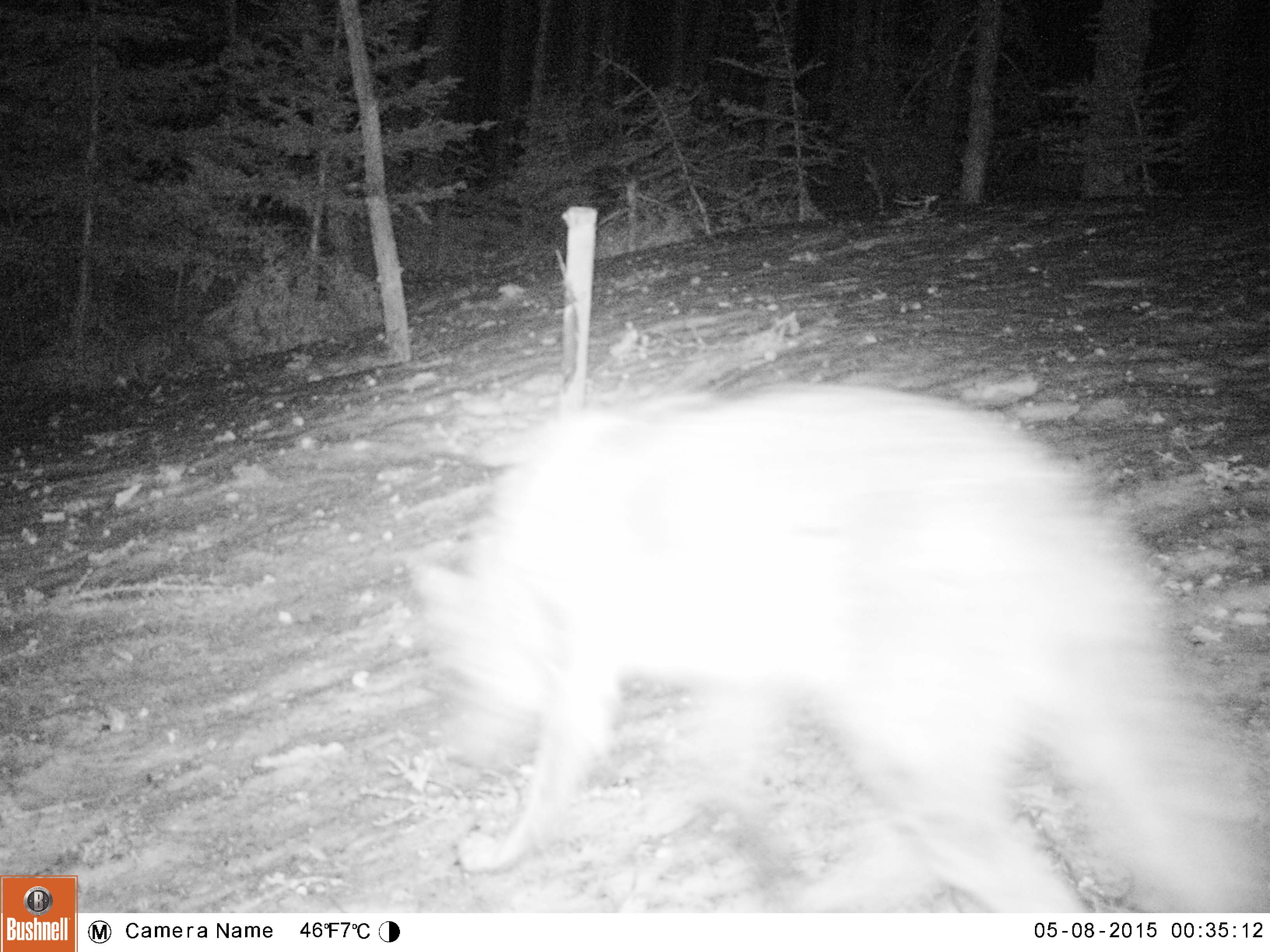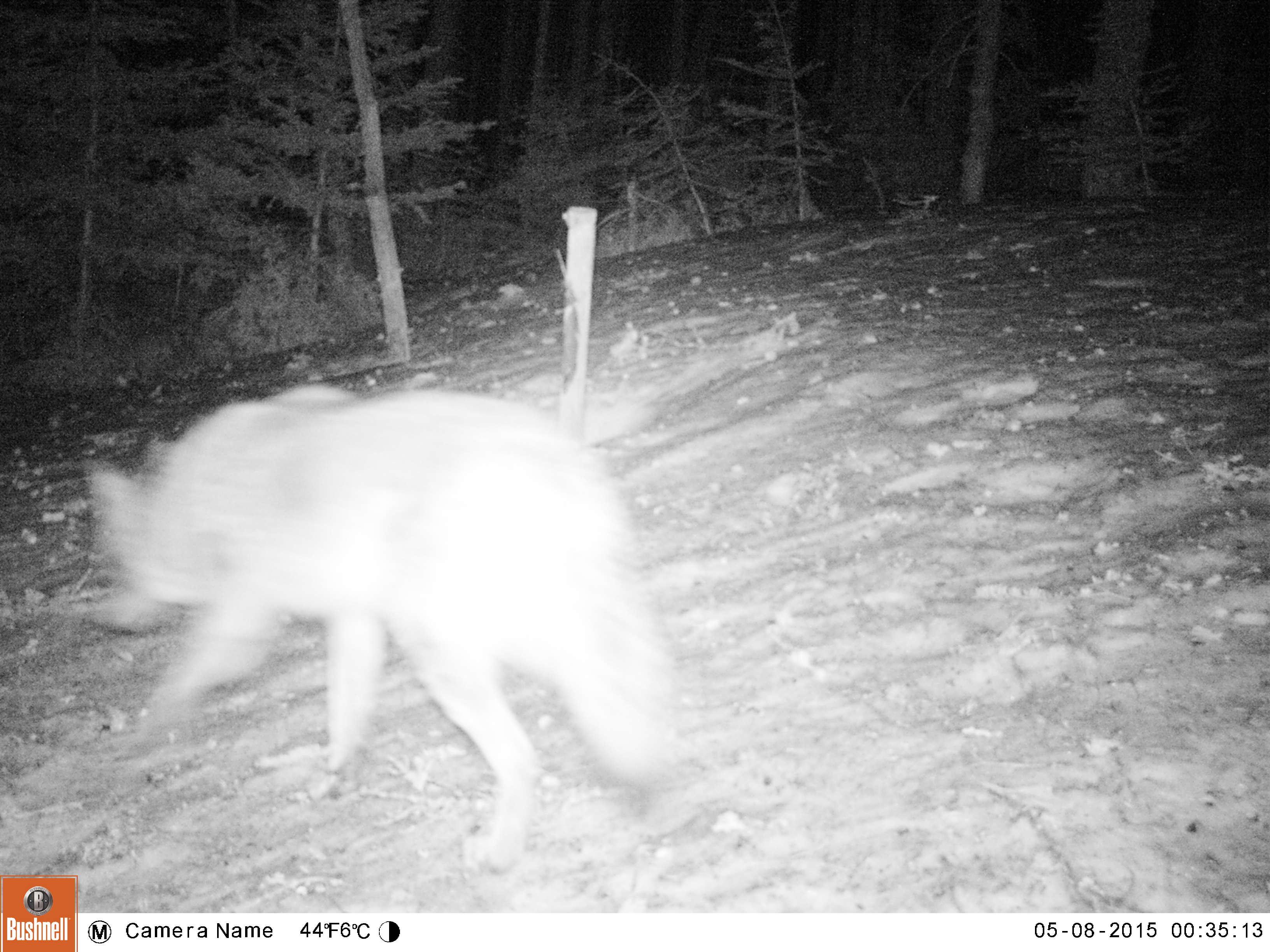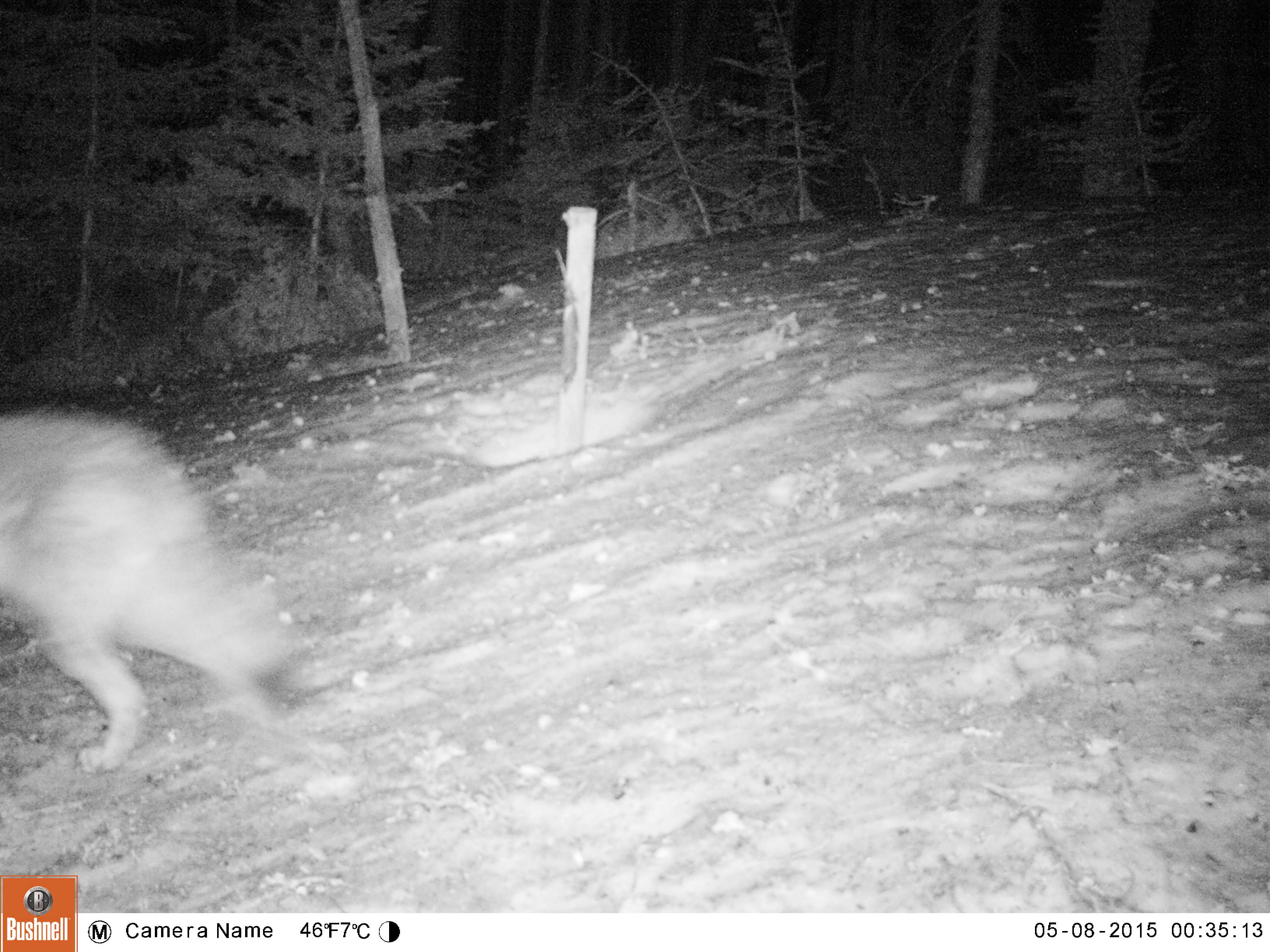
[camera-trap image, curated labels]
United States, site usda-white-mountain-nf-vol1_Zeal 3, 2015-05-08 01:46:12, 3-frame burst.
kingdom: Animalia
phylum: Chordata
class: Mammalia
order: Carnivora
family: Canidae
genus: Canis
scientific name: Canis latrans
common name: coyote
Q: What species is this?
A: Coyote (Canis latrans).